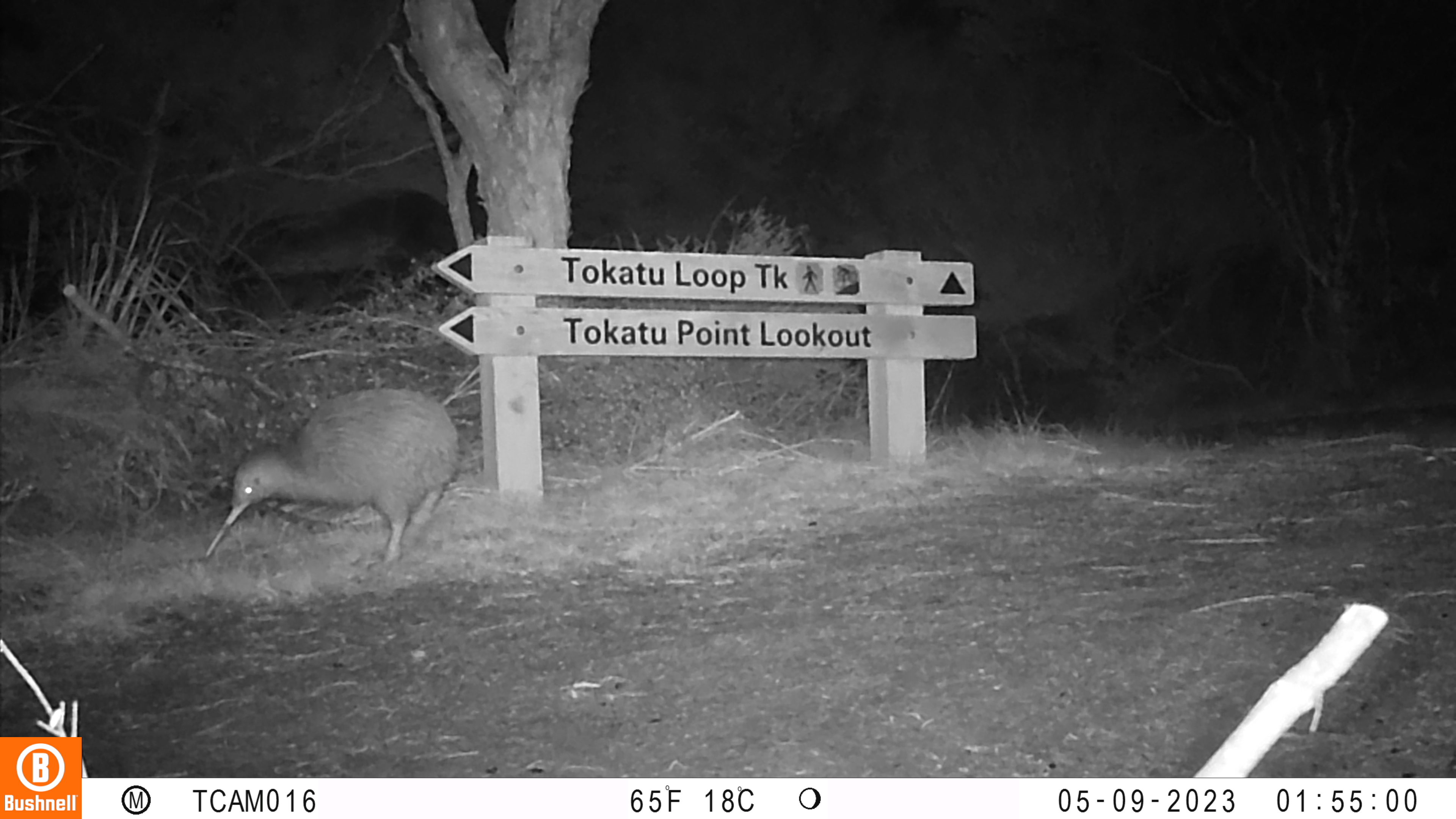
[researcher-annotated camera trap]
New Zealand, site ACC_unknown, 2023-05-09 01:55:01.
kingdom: Animalia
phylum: Chordata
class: Aves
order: Apterygiformes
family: Apterygidae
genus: Apteryx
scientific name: Apteryx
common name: kiwi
Kiwi (Apteryx).